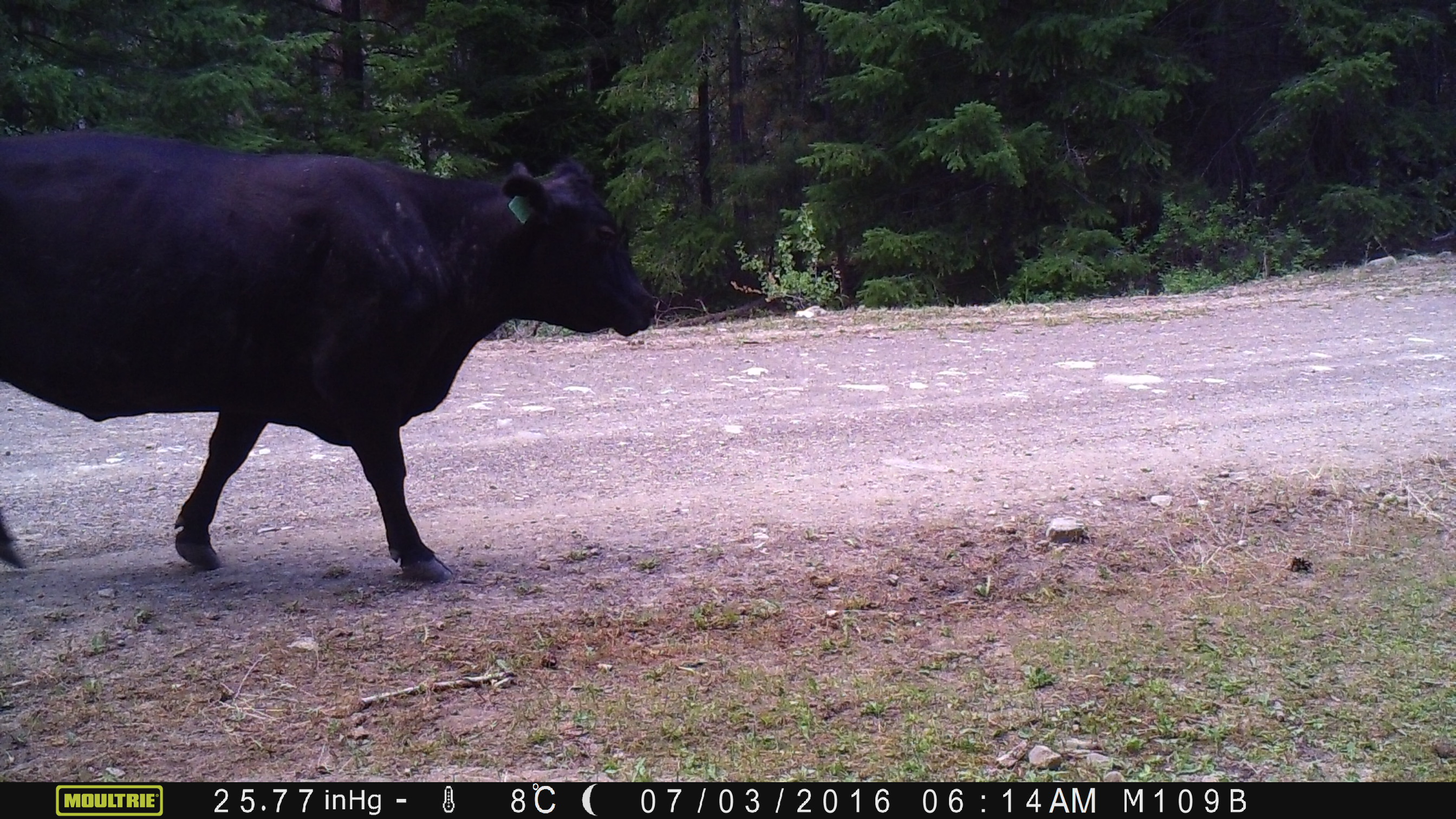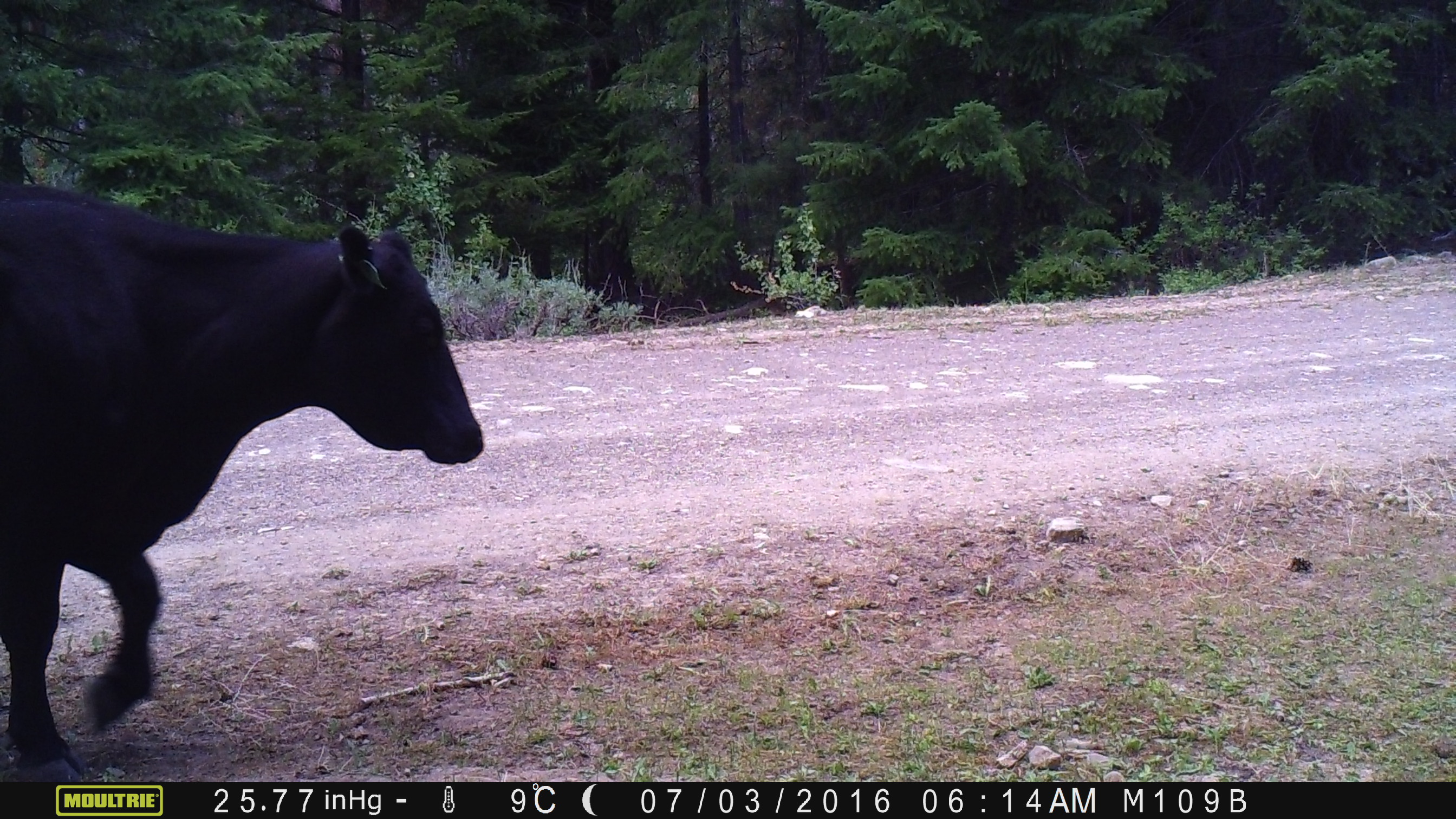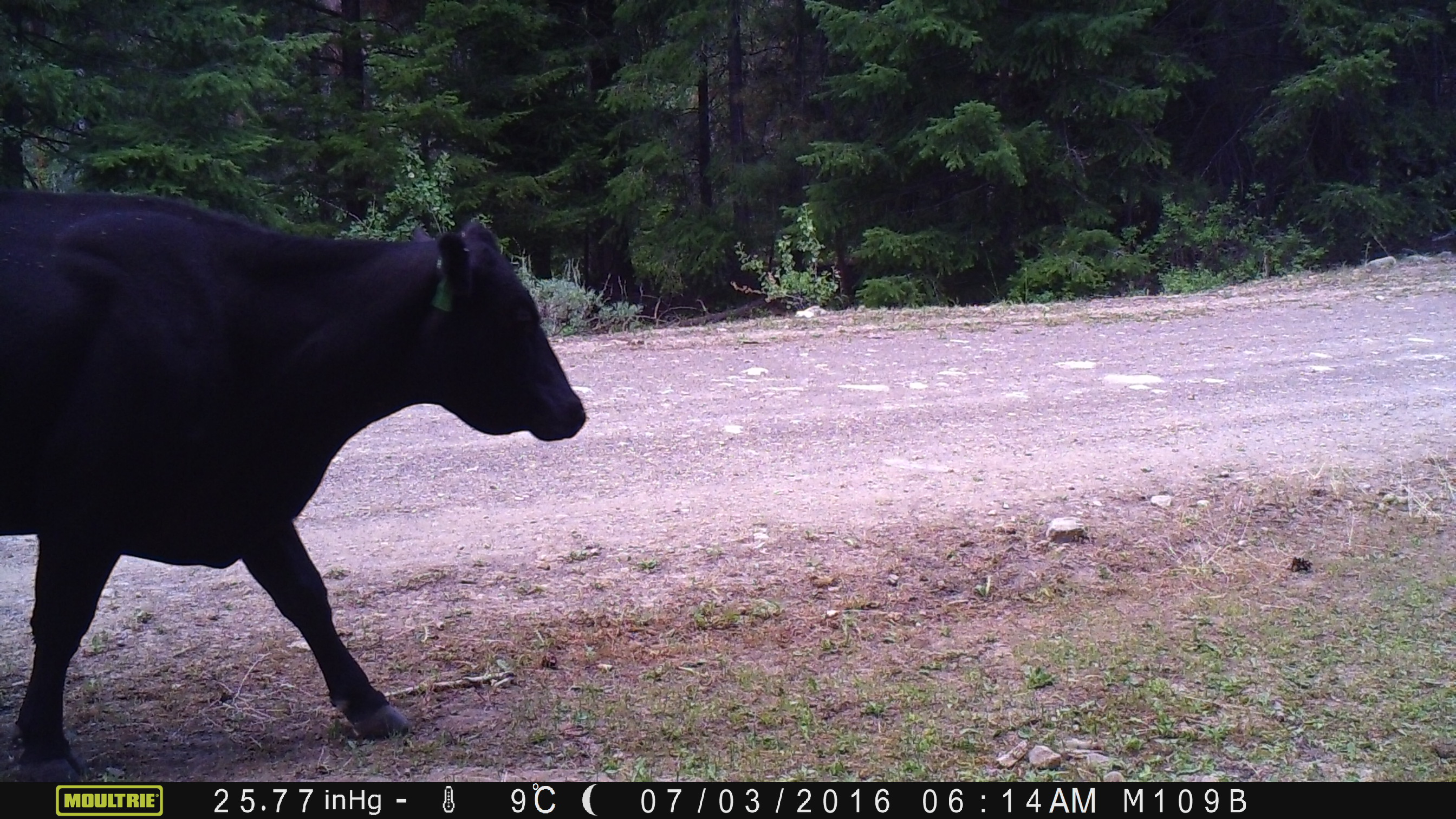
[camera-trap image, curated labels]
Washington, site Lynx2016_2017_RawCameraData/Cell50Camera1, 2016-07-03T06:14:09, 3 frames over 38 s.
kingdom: Animalia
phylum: Chordata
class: Mammalia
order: Artiodactyla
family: Bovidae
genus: Bos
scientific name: Bos taurus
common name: domestic cattle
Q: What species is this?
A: Domestic cattle (Bos taurus).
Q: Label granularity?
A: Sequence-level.